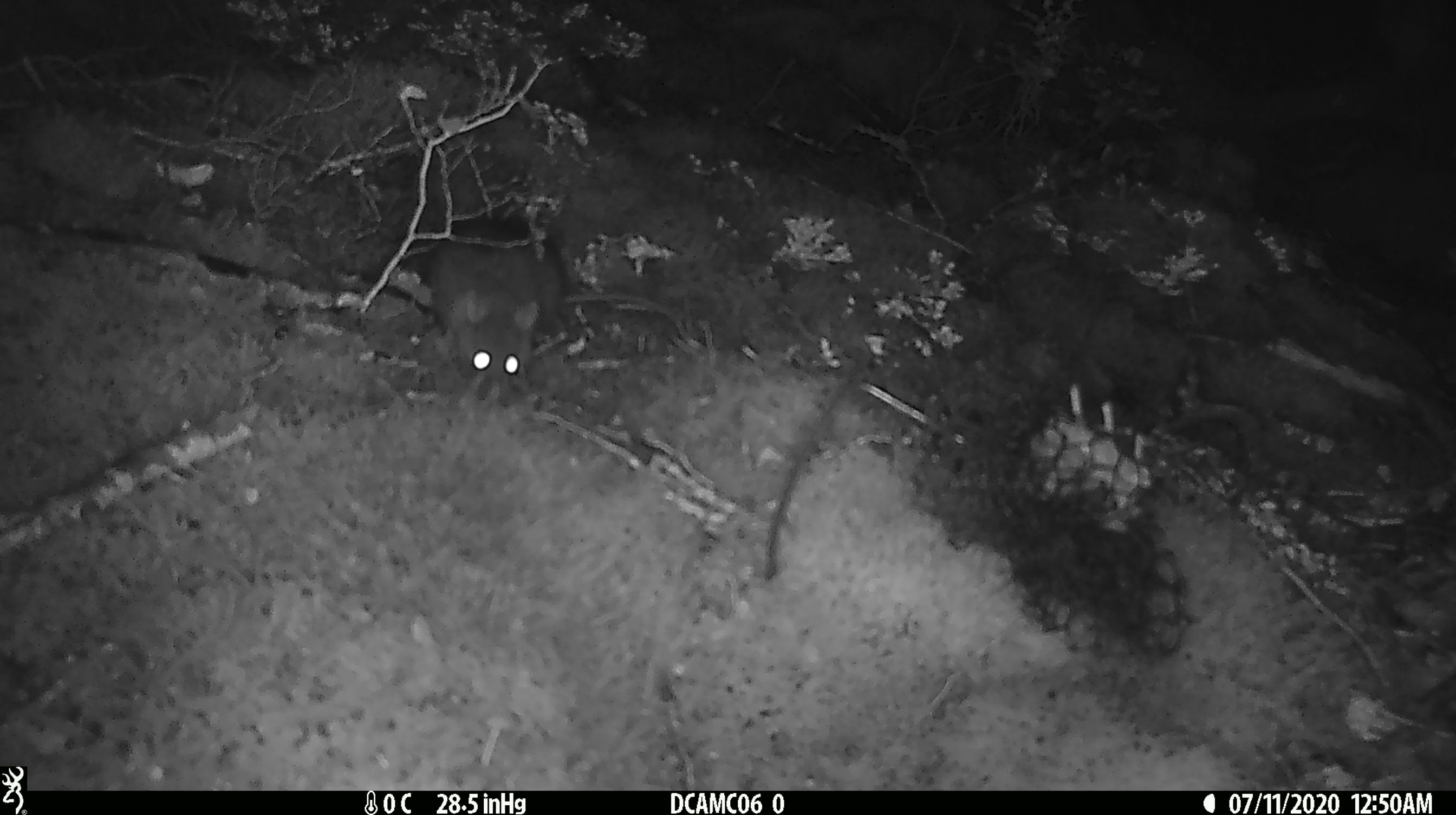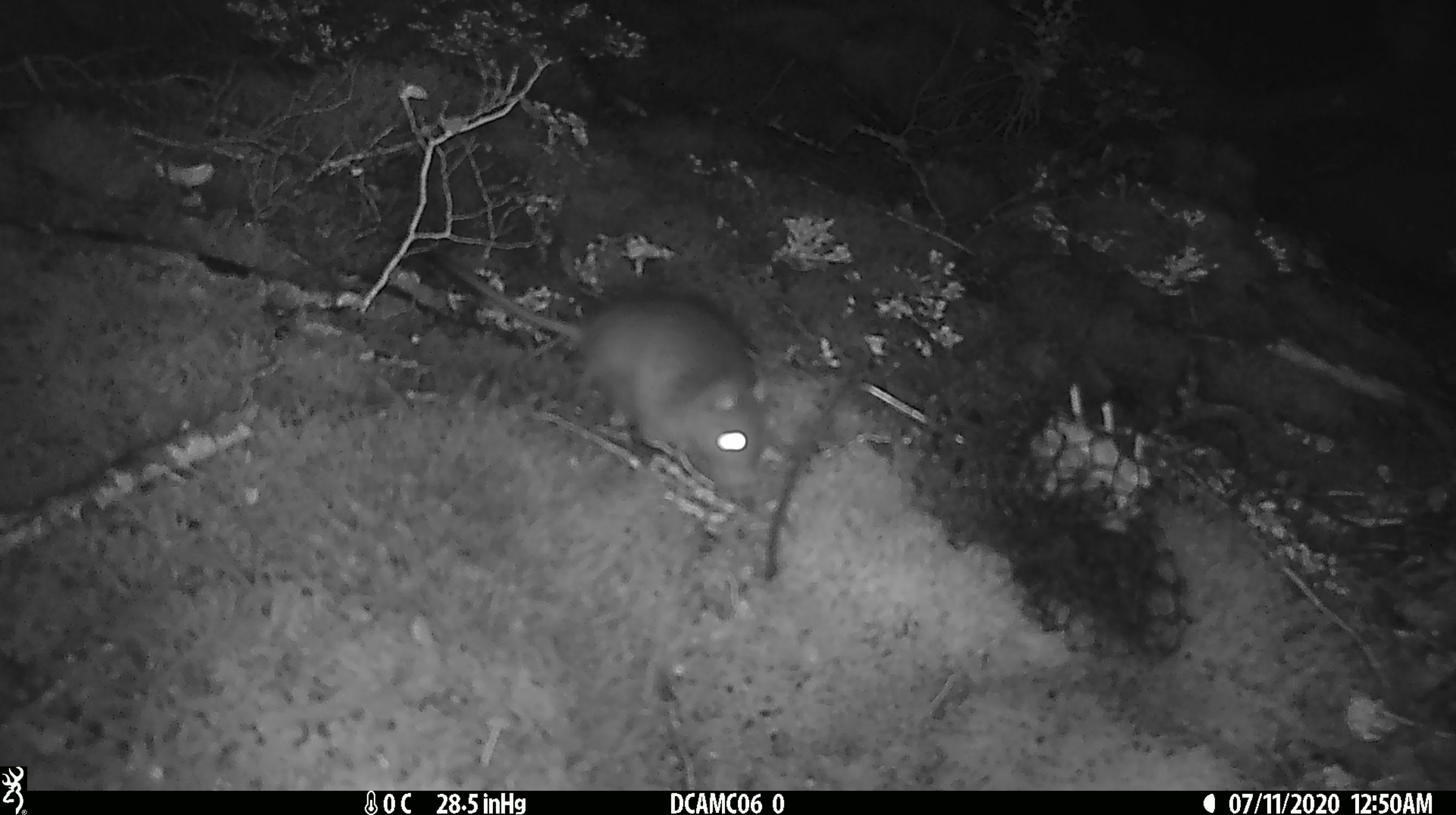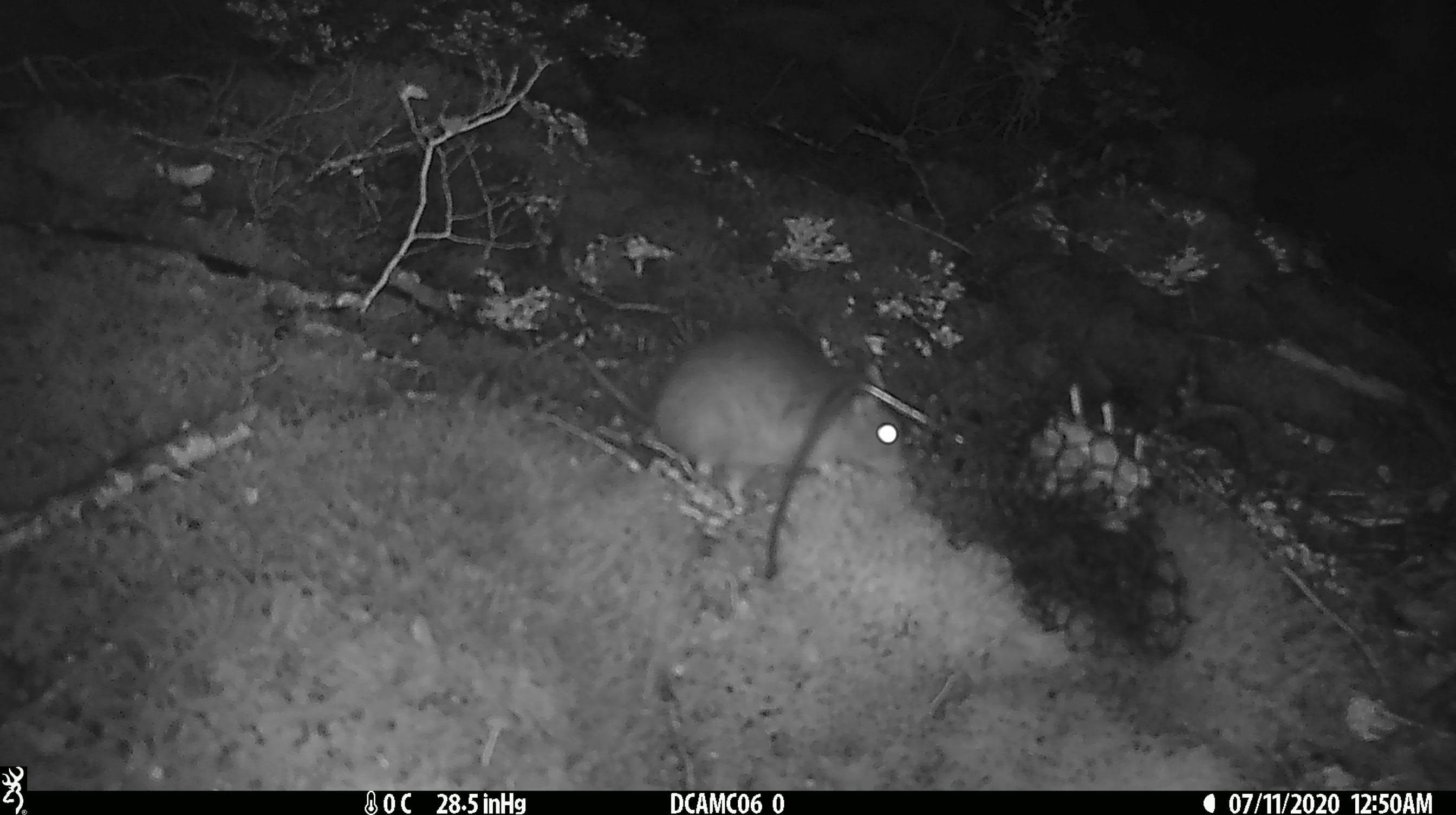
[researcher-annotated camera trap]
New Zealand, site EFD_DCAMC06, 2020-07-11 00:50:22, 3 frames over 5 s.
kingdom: Animalia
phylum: Chordata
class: Mammalia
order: Rodentia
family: Muridae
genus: Rattus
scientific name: Rattus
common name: rat